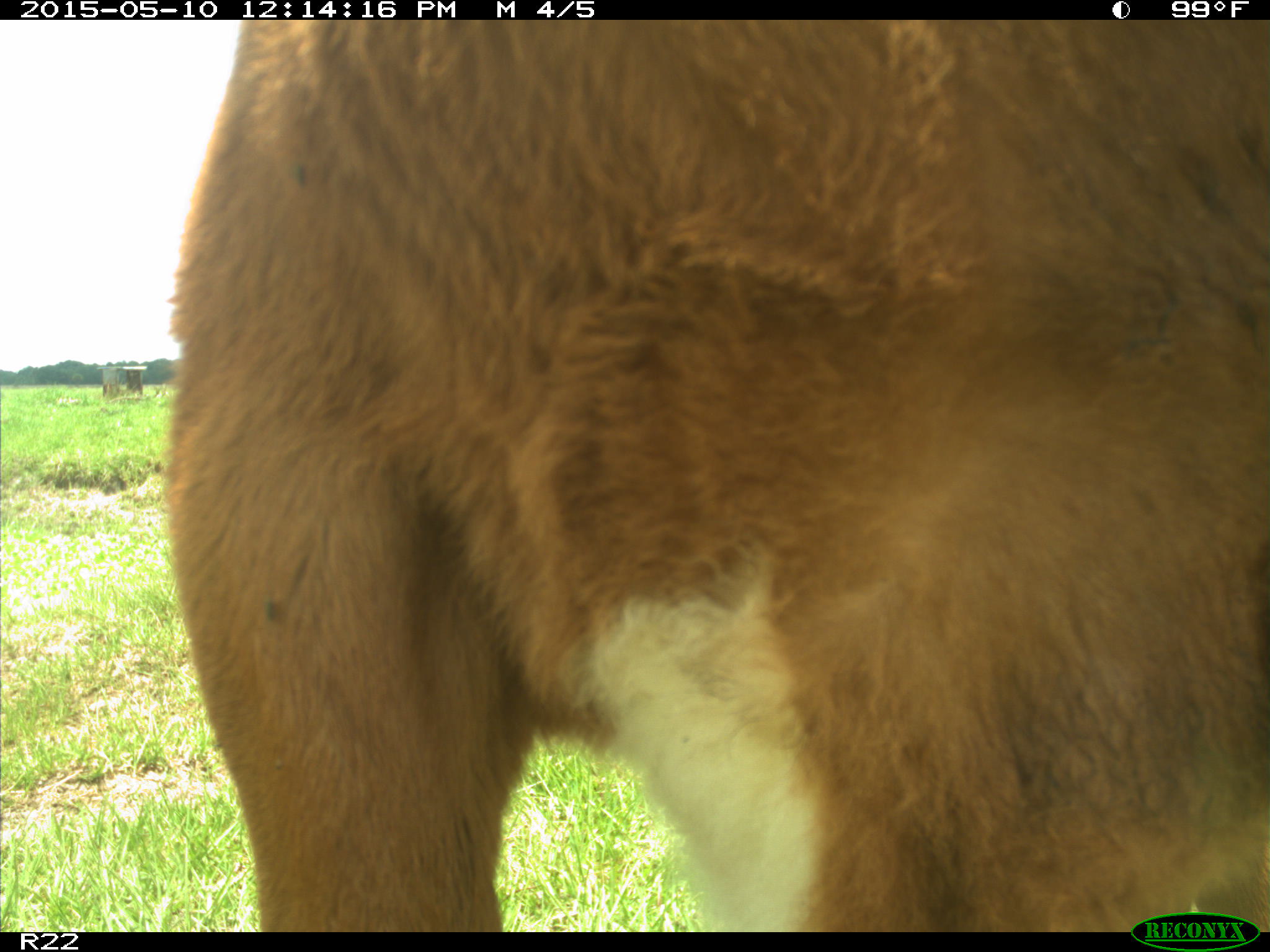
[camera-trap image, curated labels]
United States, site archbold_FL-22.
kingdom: Animalia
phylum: Chordata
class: Mammalia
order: Artiodactyla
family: Bovidae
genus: Bos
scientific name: Bos taurus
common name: domestic cow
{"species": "Bos taurus (domestic cow)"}